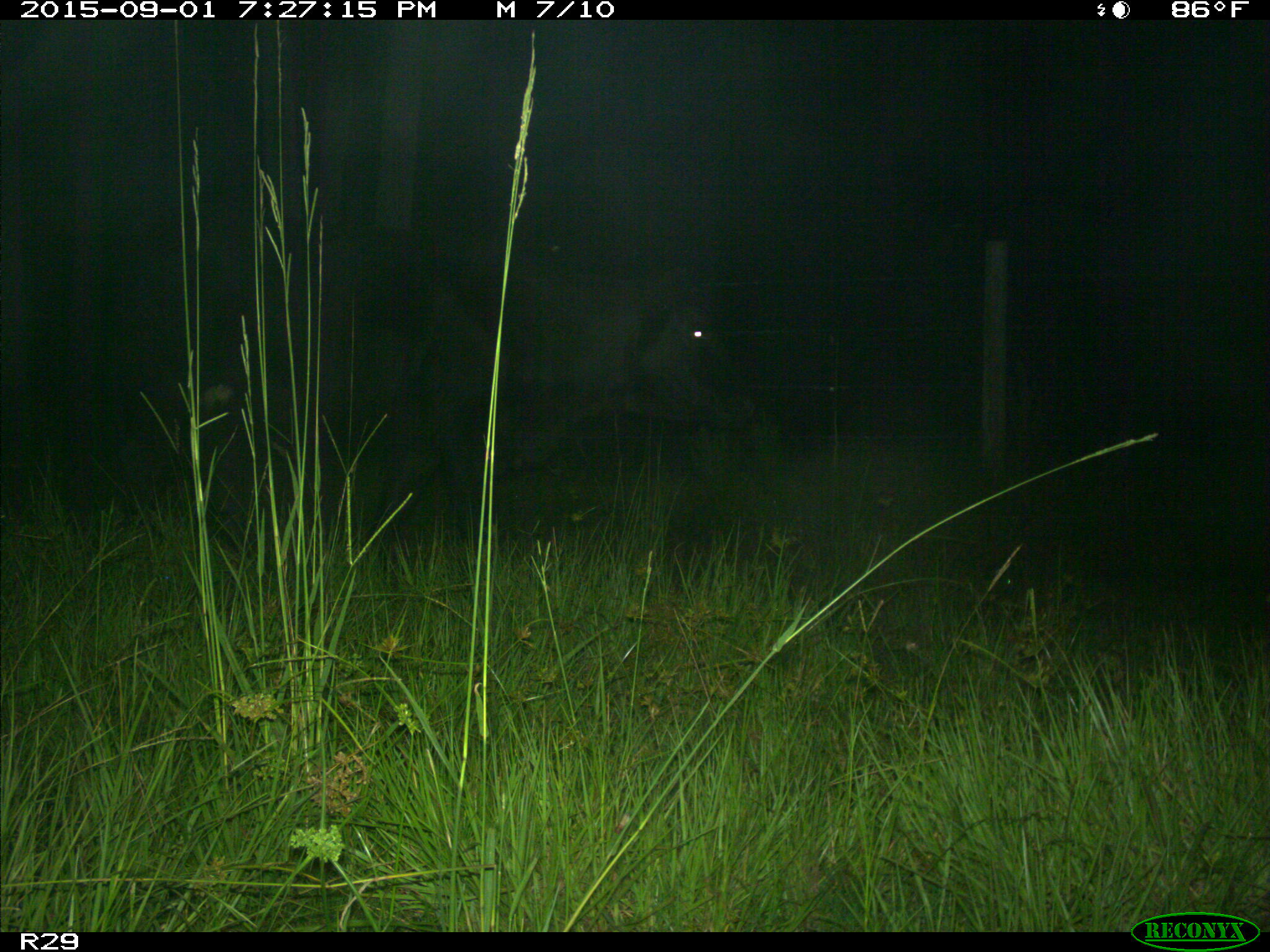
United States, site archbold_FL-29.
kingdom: Animalia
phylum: Chordata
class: Mammalia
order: Artiodactyla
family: Bovidae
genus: Bos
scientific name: Bos taurus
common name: domestic cow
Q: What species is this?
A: Bos taurus (domestic cow).